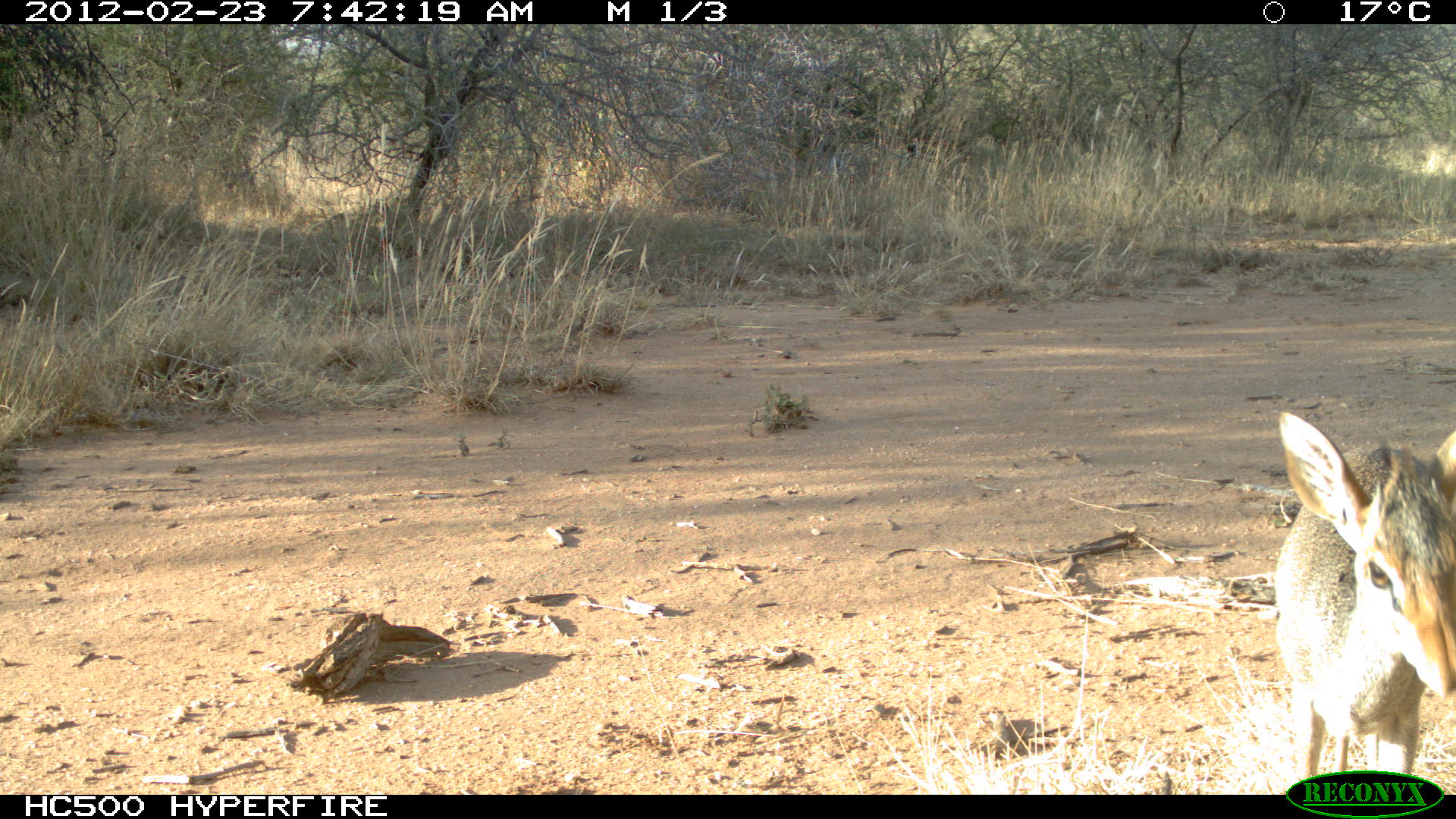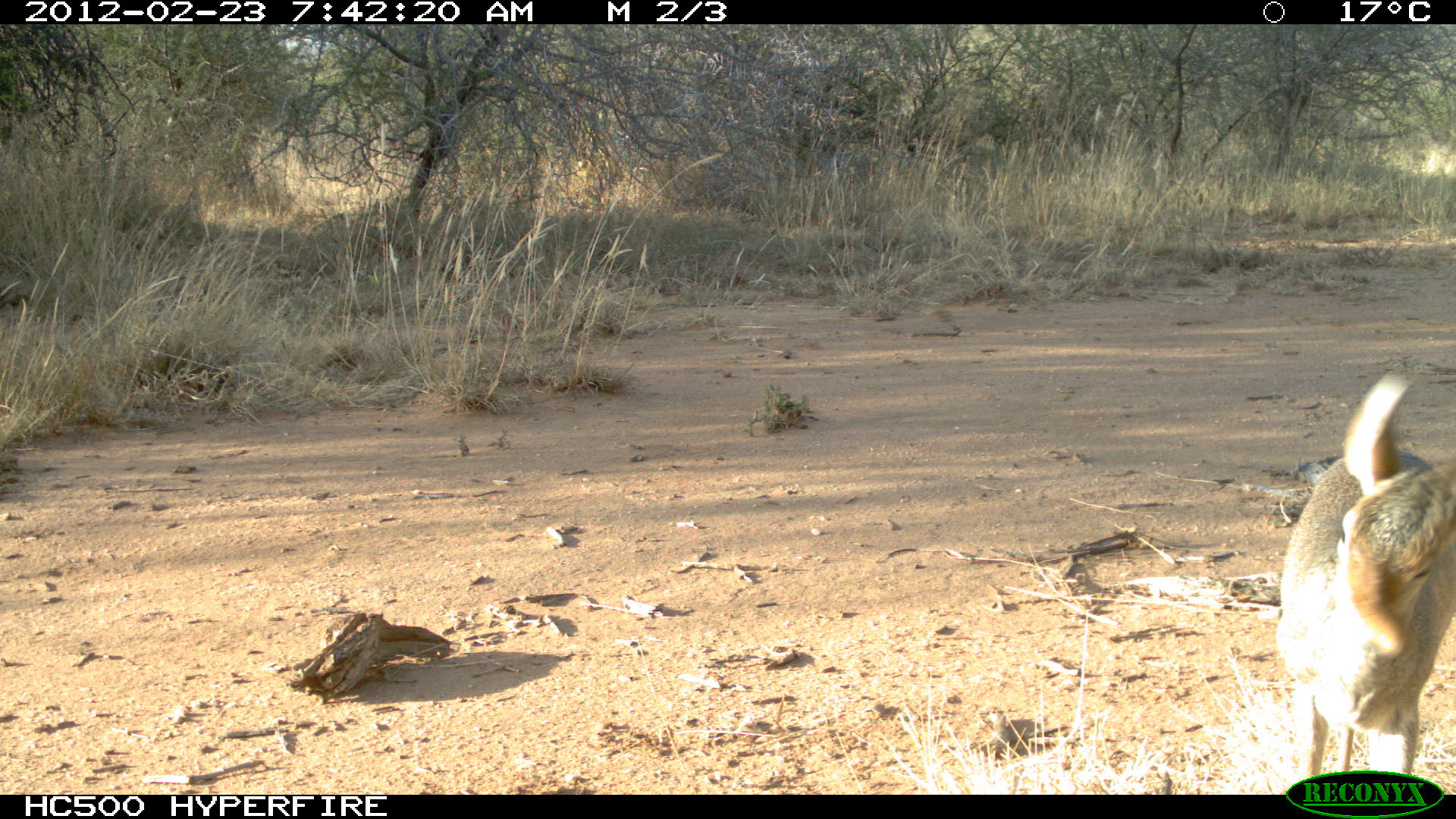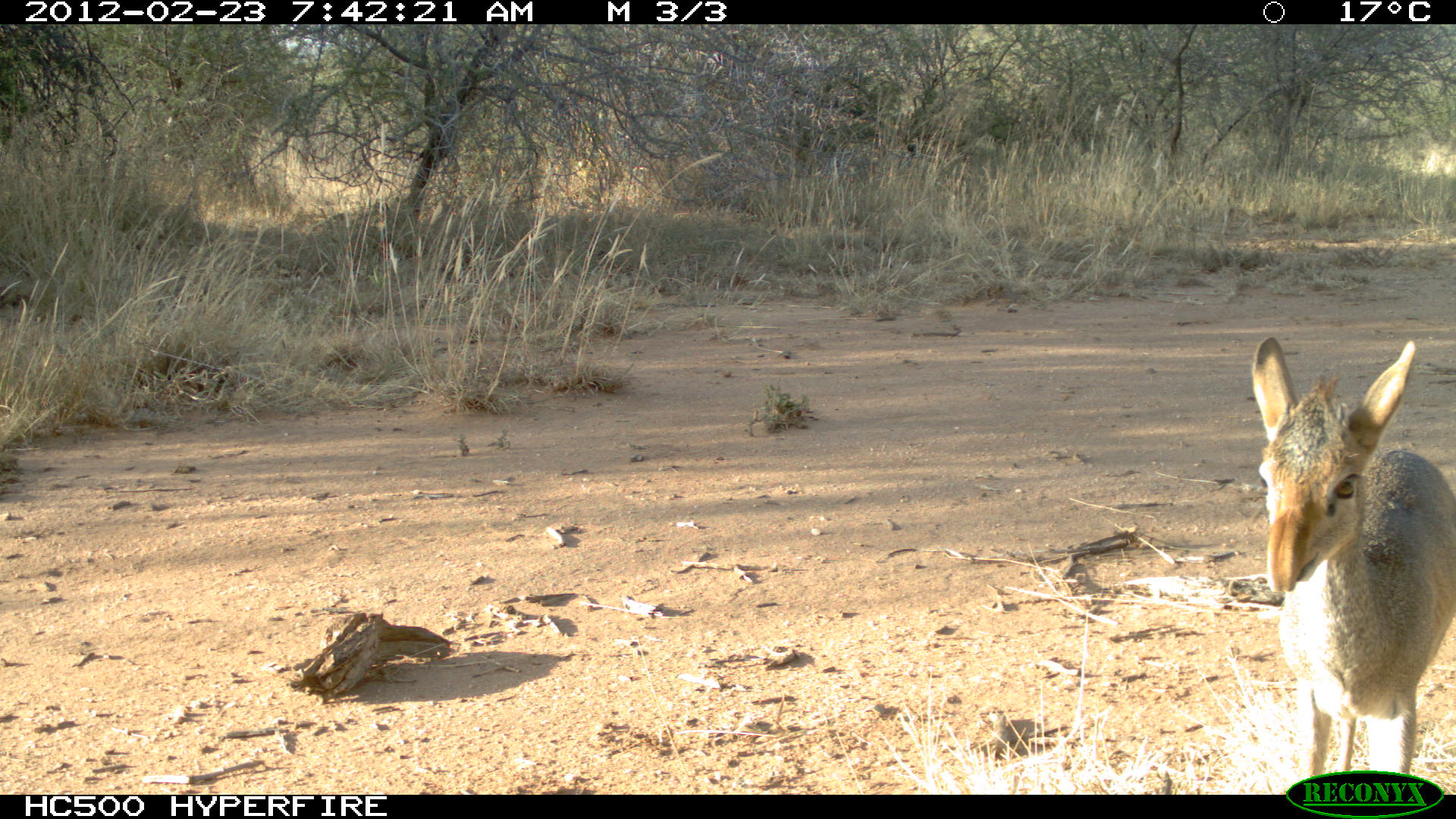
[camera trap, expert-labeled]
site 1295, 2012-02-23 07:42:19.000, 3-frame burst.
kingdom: Animalia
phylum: Chordata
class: Mammalia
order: Artiodactyla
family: Bovidae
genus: Madoqua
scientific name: Madoqua guentheri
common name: günther's dik-dik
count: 1